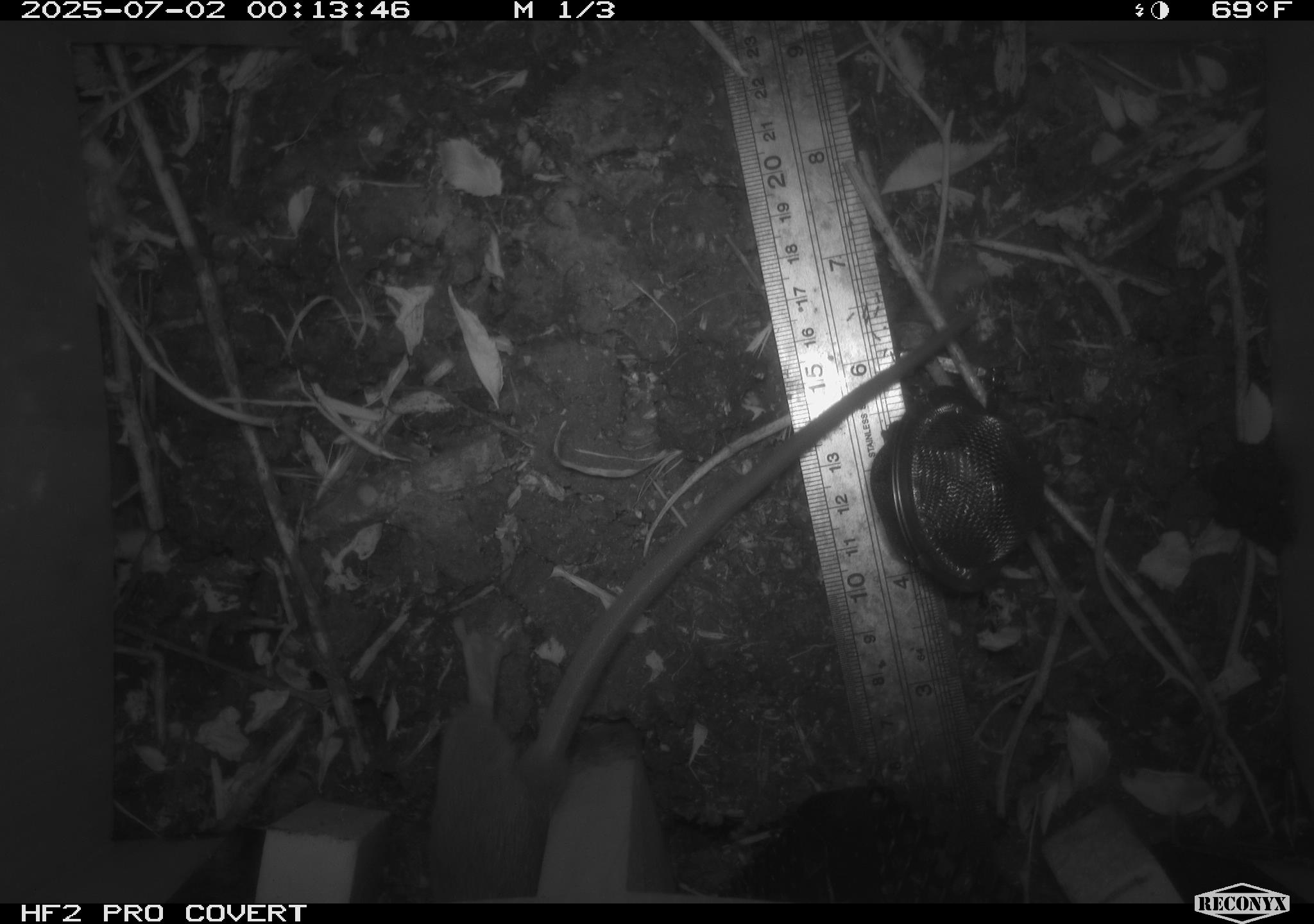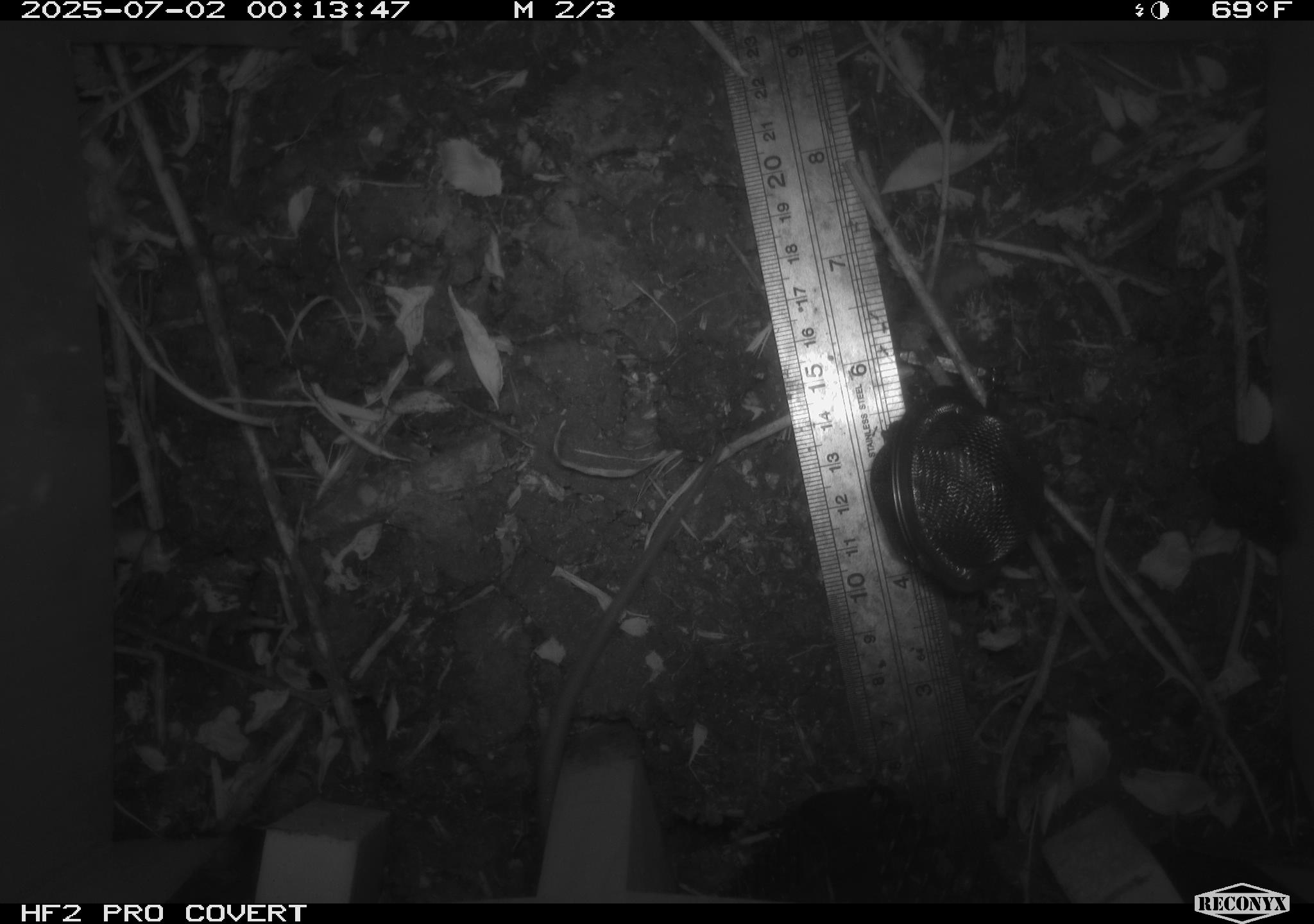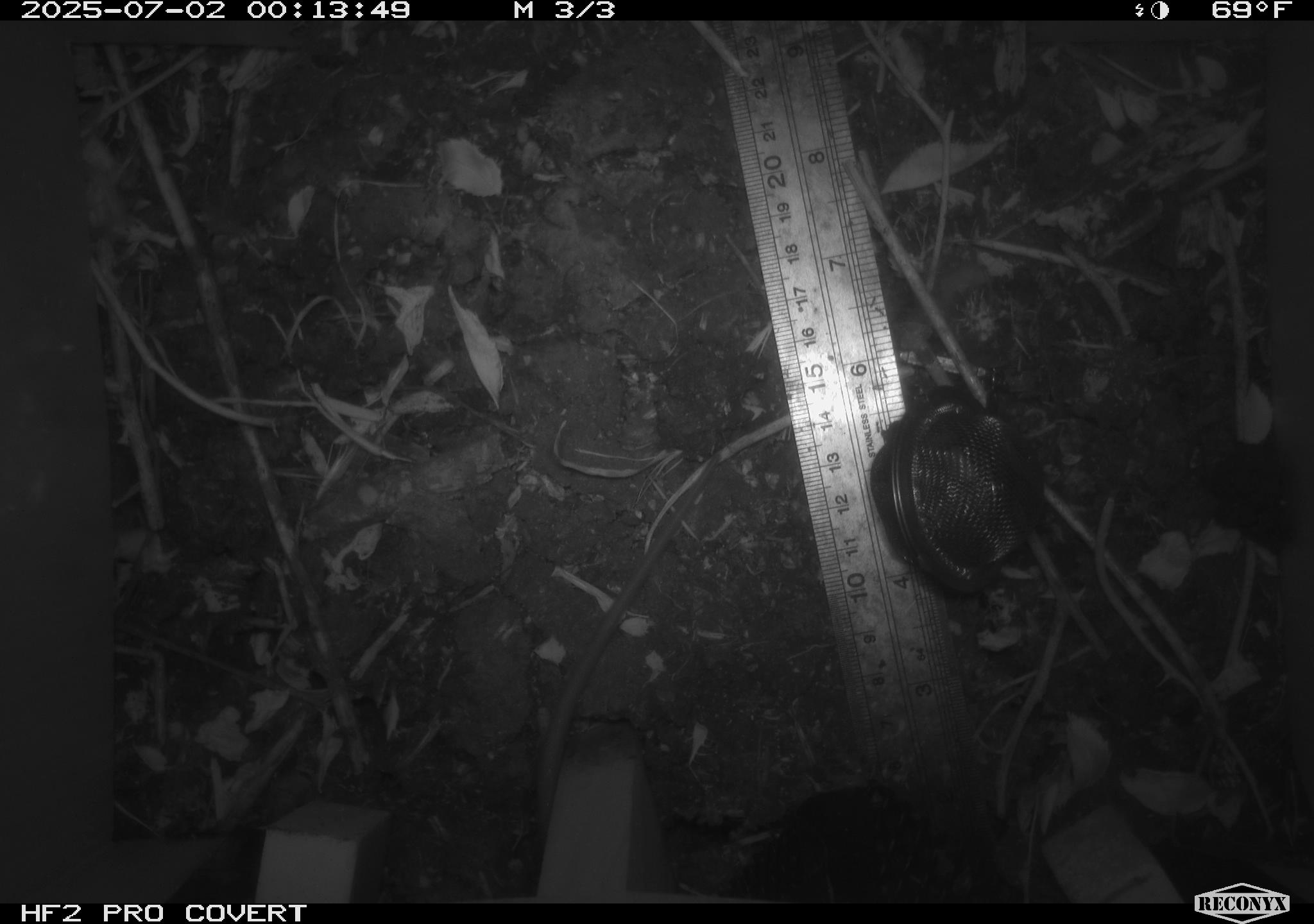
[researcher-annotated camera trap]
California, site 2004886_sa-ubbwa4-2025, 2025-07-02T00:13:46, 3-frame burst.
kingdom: Animalia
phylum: Chordata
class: Mammalia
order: Rodentia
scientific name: Rodentia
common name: rodent